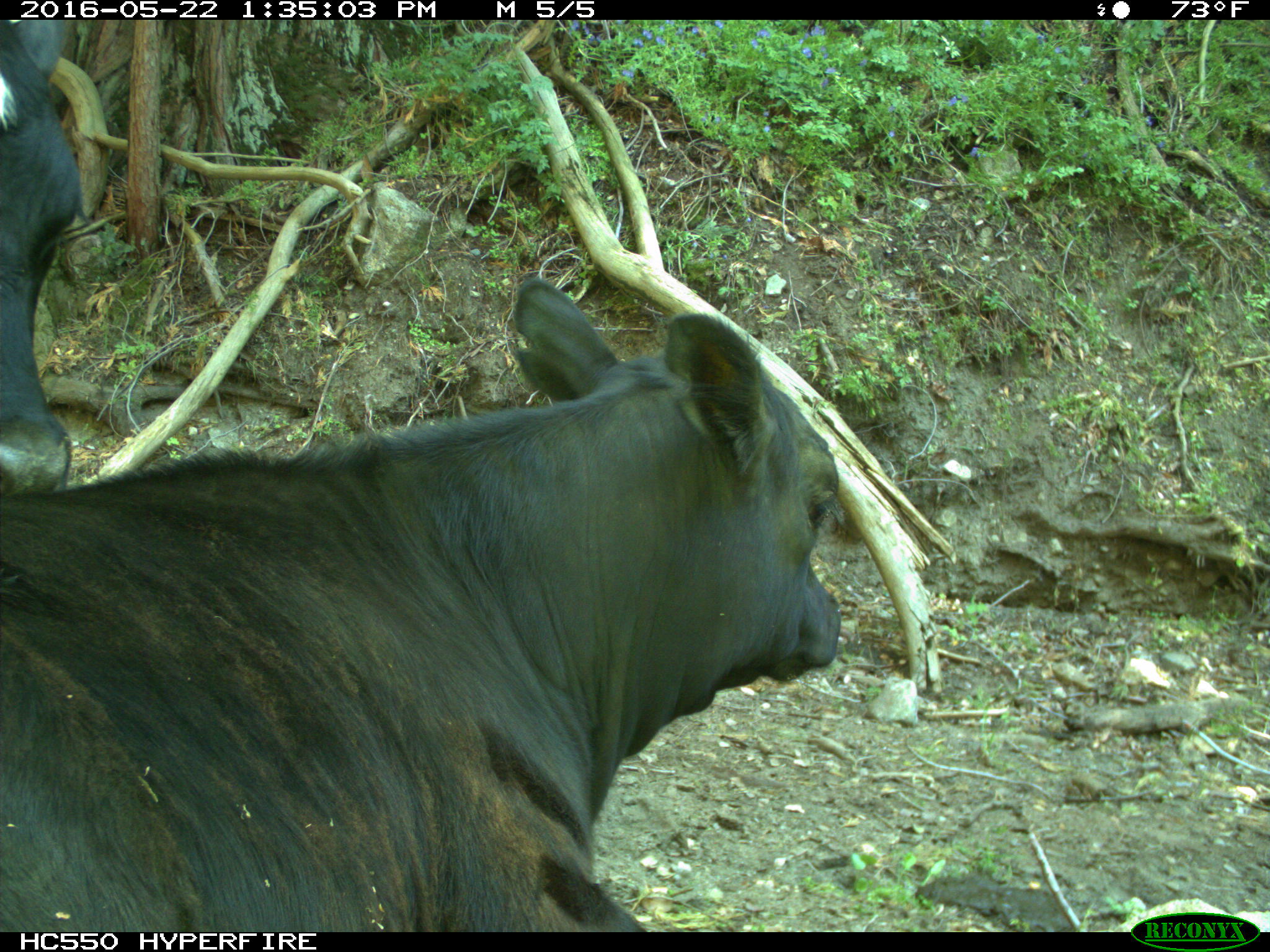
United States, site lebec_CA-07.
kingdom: Animalia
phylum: Chordata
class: Mammalia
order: Artiodactyla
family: Bovidae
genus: Bos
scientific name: Bos taurus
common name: domestic cow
Bos taurus (domestic cow).